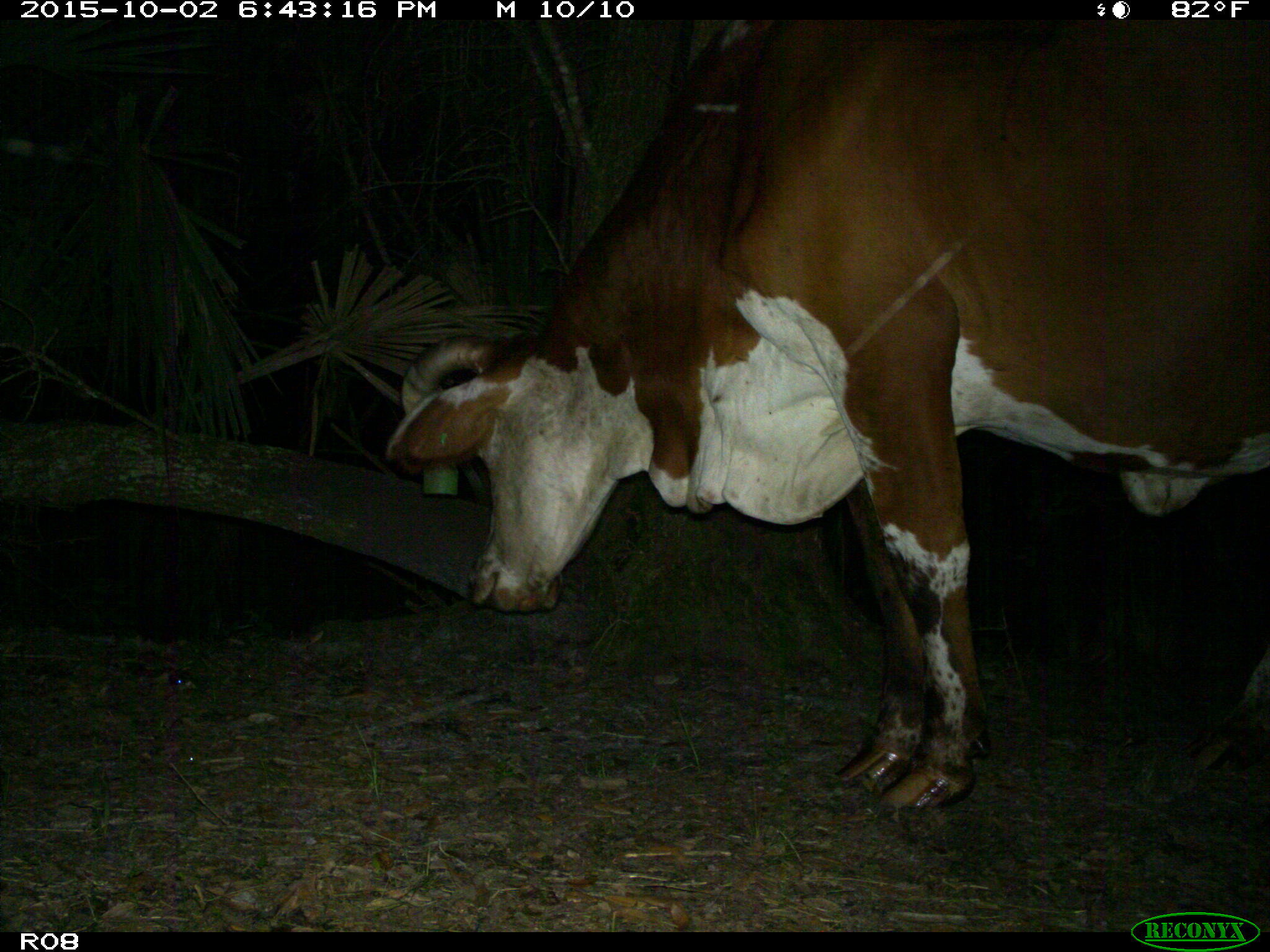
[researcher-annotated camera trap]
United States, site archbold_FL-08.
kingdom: Animalia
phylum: Chordata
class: Mammalia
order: Artiodactyla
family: Bovidae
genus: Bos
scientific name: Bos taurus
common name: domestic cow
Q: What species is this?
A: Bos taurus (domestic cow).